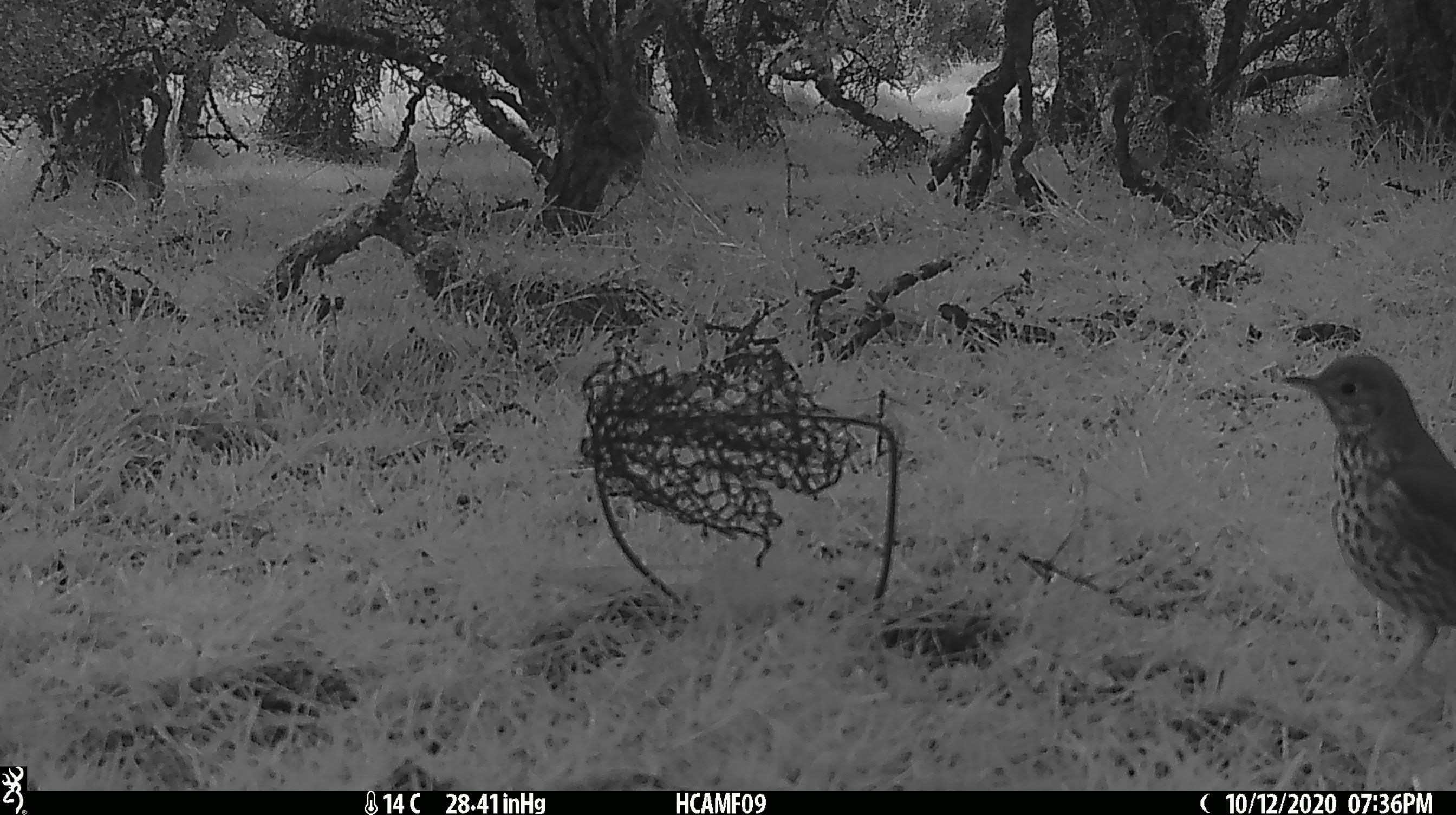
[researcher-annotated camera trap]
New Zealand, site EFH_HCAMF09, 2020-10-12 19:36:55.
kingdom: Animalia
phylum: Chordata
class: Aves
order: Passeriformes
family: Turdidae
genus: Turdus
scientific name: Turdus philomelos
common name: song thrush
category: thrush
Thrush (song thrush) (Turdus philomelos).